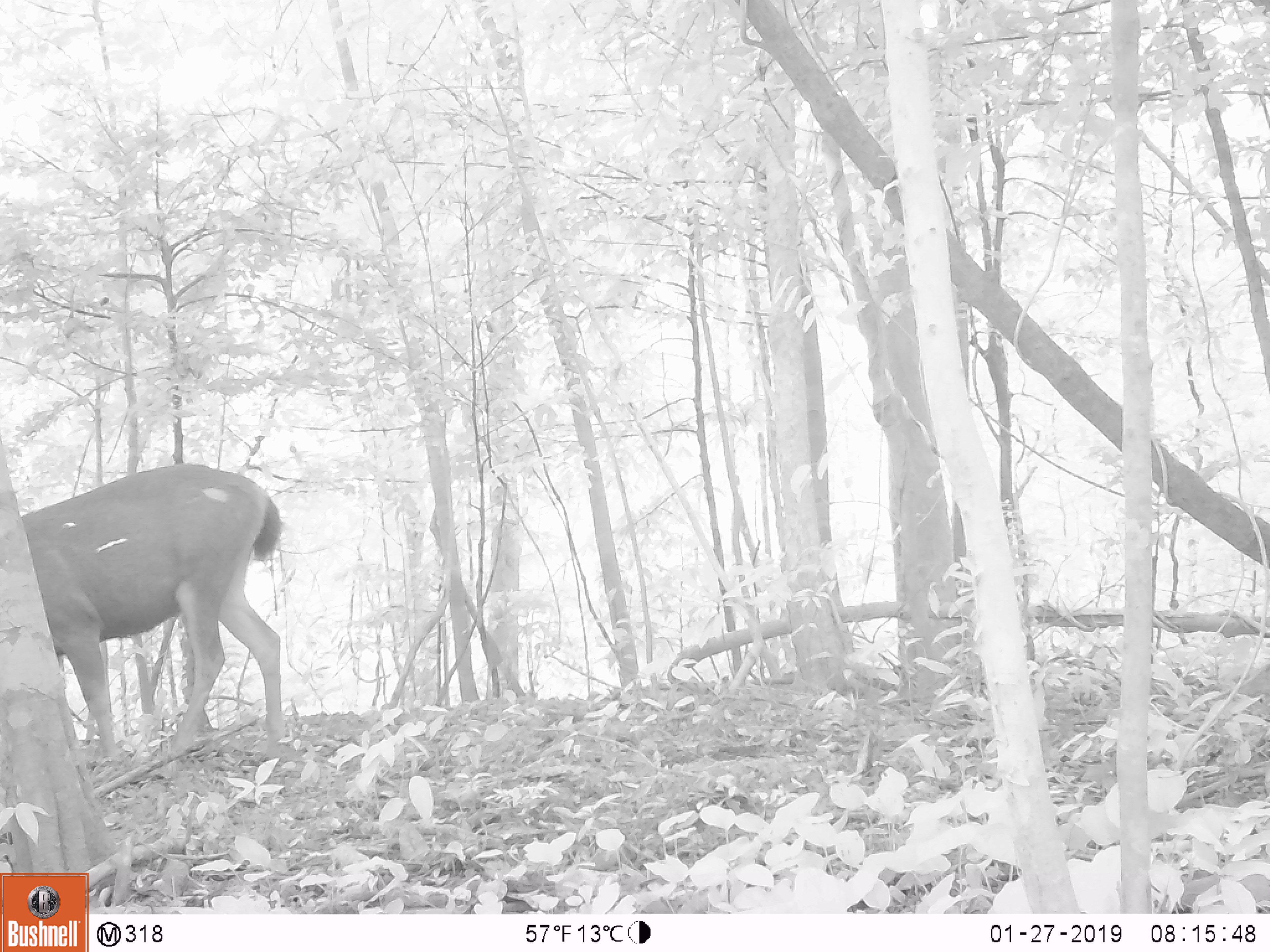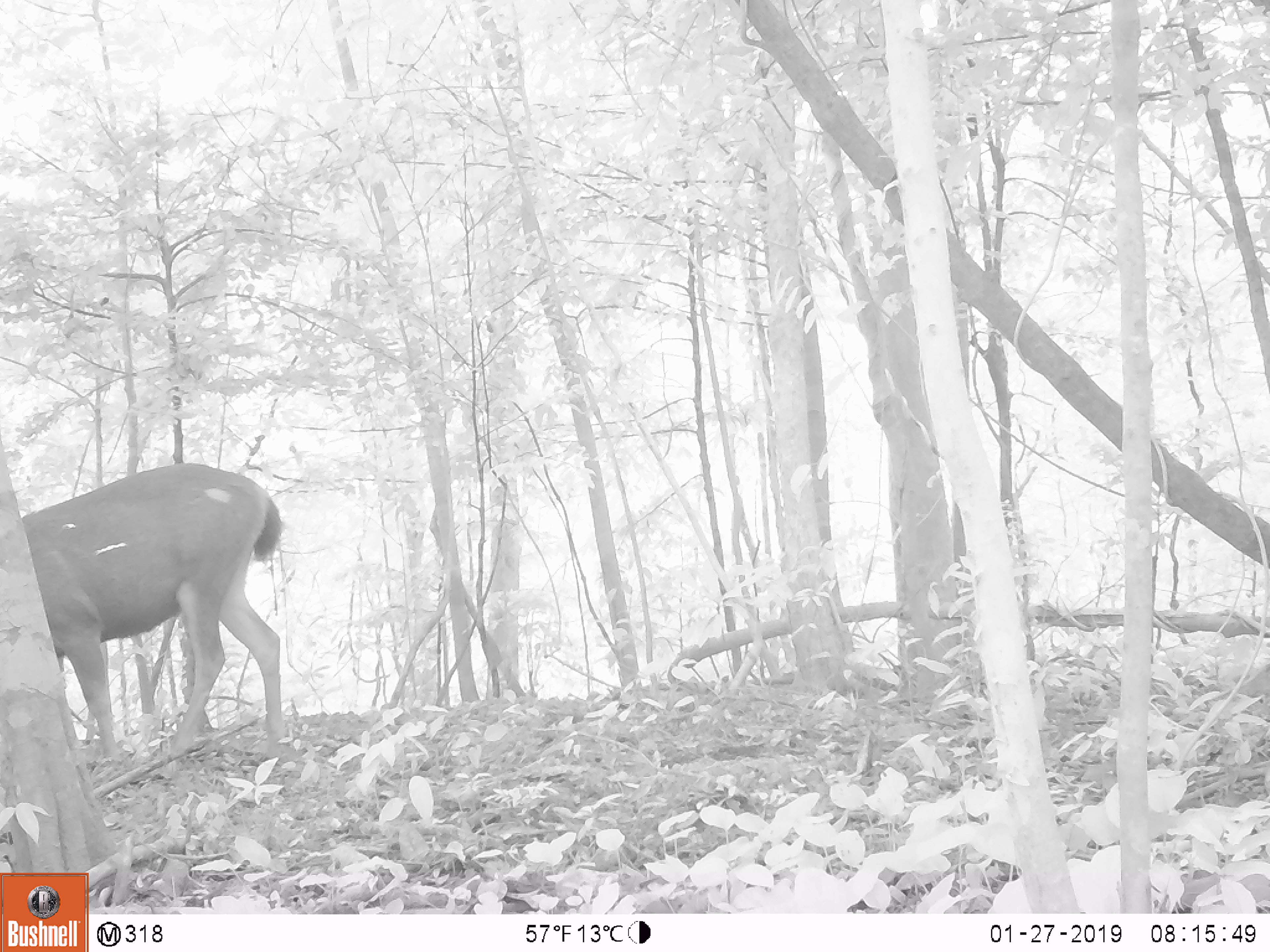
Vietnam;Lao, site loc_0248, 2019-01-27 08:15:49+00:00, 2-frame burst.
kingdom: Animalia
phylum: Chordata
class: Mammalia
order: Artiodactyla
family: Cervidae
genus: Rusa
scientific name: Rusa unicolor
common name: sambar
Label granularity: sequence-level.